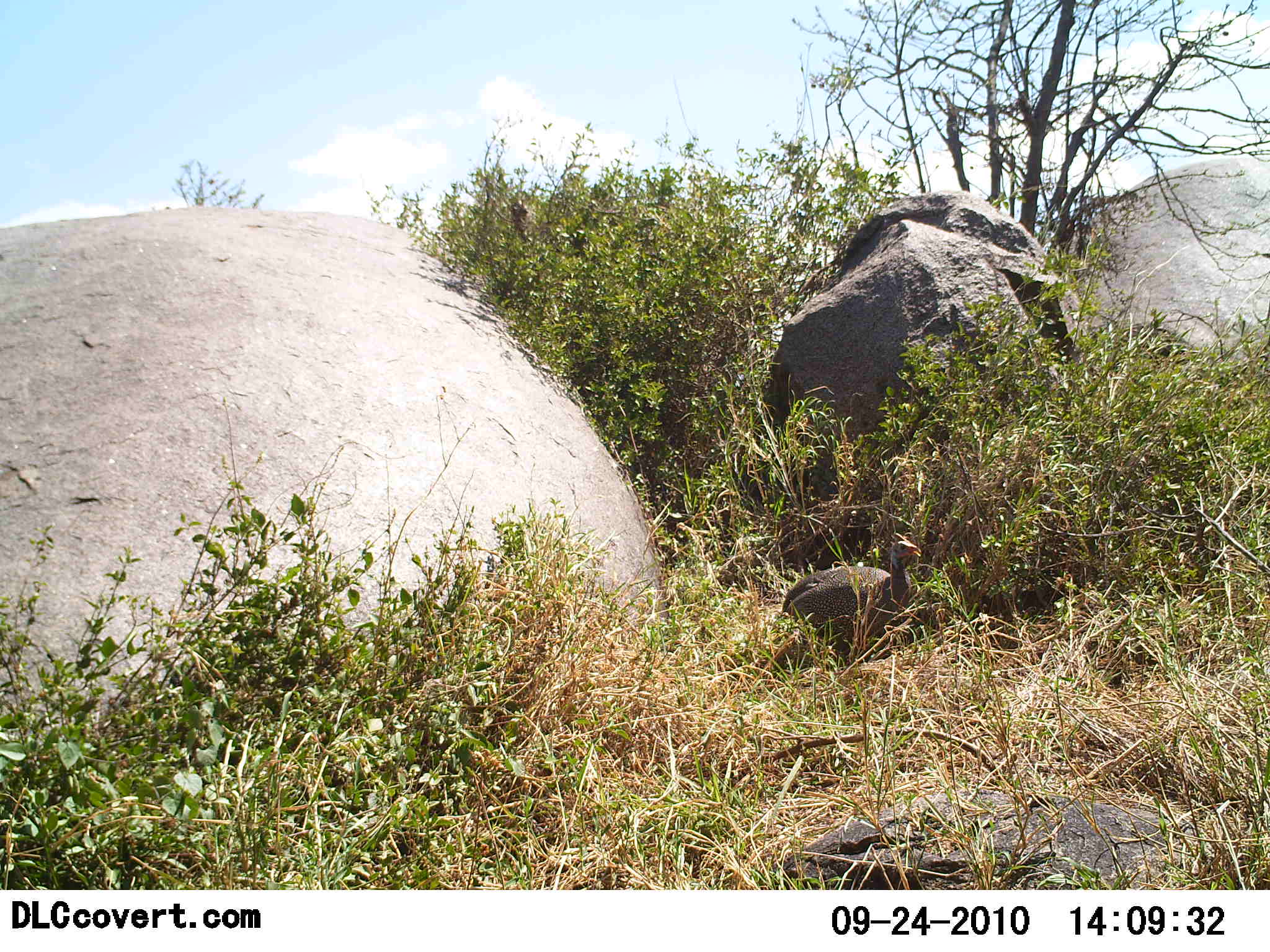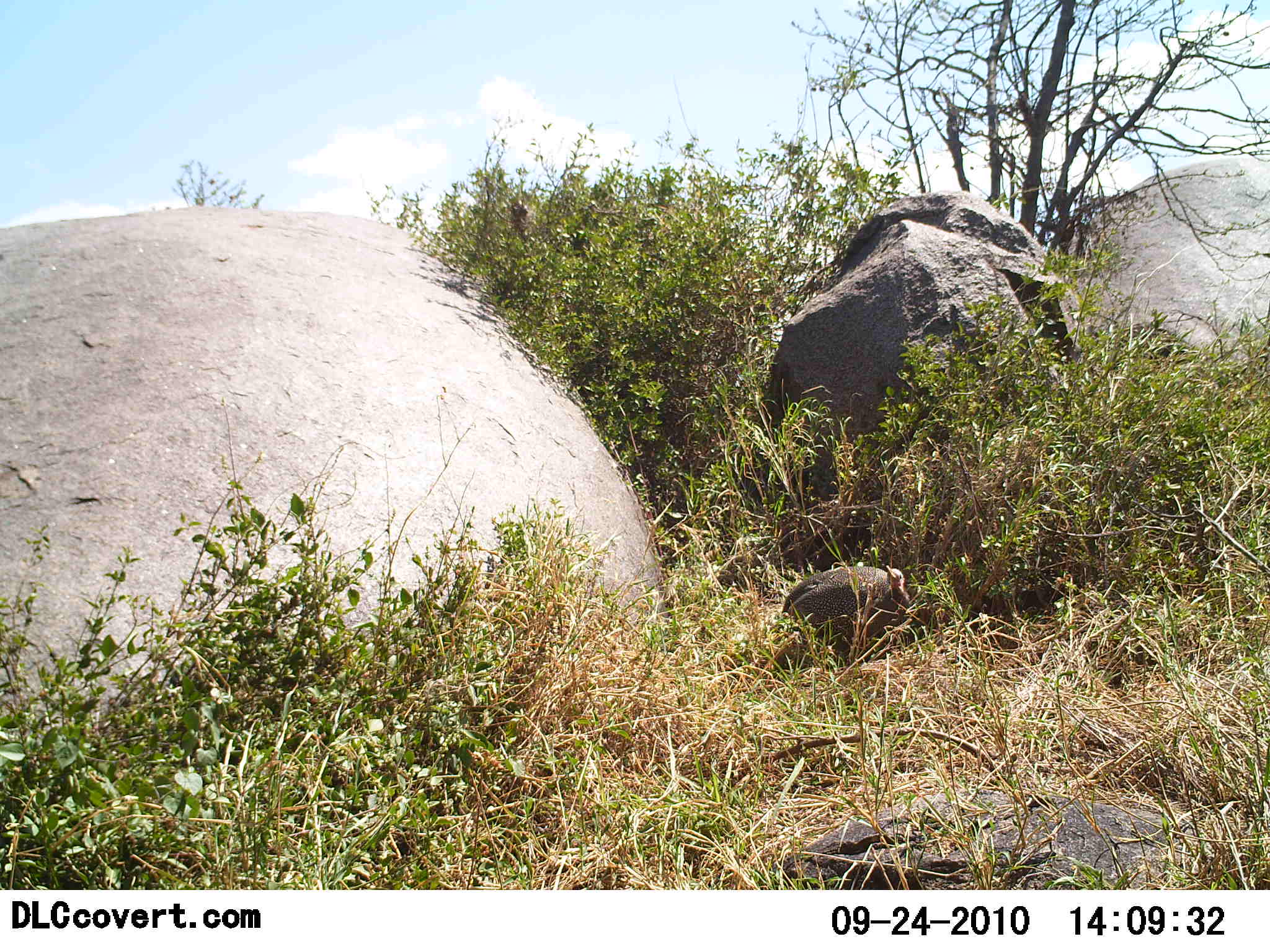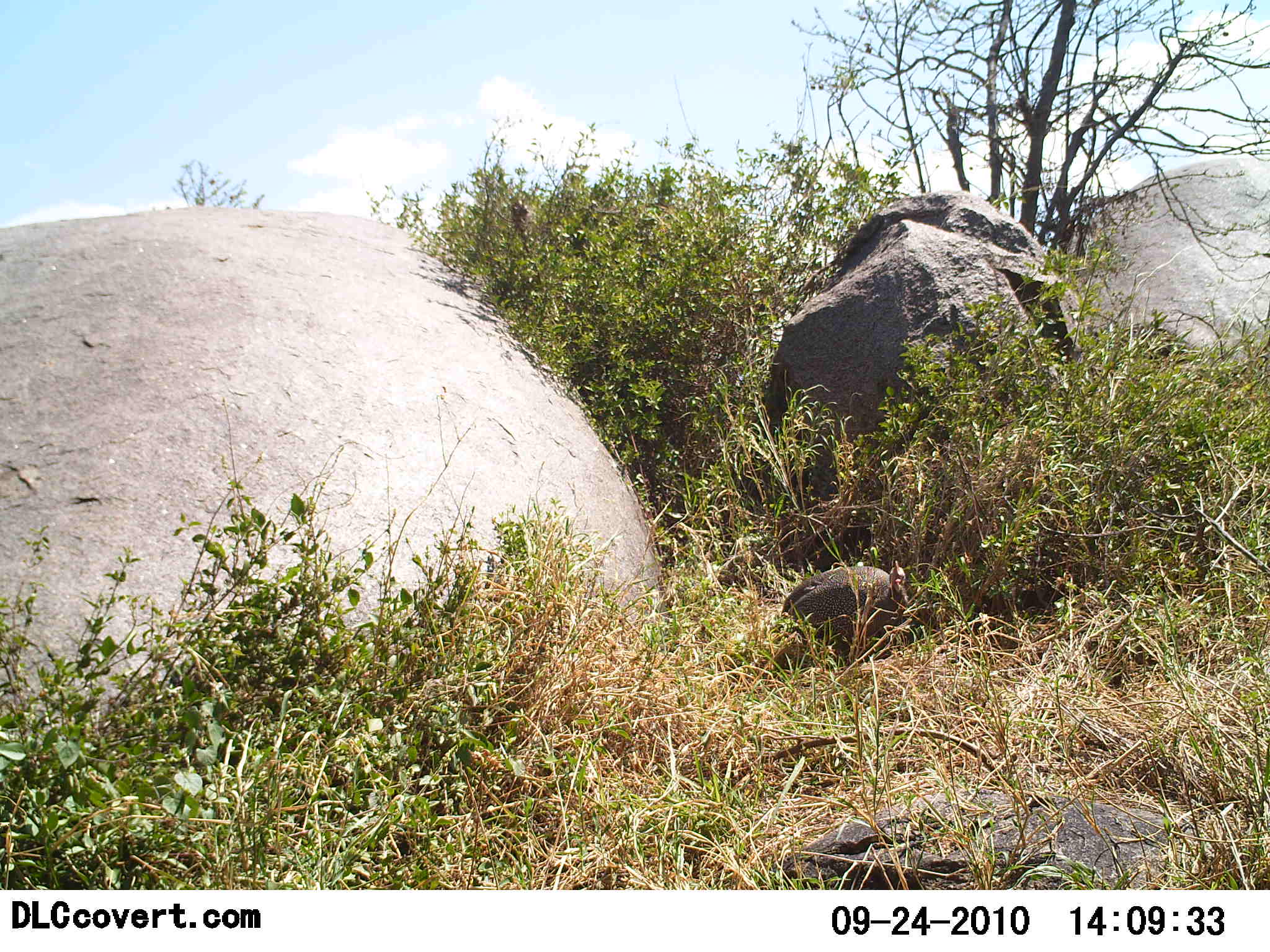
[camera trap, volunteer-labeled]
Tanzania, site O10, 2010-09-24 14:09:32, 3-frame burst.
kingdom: Animalia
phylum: Chordata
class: Aves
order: Galliformes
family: Numididae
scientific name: Numididae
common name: guinea fowl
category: guineafowl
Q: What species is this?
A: Guineafowl (guinea fowl) (Numididae).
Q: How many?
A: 1.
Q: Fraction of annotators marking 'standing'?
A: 42%.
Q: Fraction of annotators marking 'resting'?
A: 25%.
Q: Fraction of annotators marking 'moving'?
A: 33%.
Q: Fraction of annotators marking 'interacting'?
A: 0%.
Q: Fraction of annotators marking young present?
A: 0%.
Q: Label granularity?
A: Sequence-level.